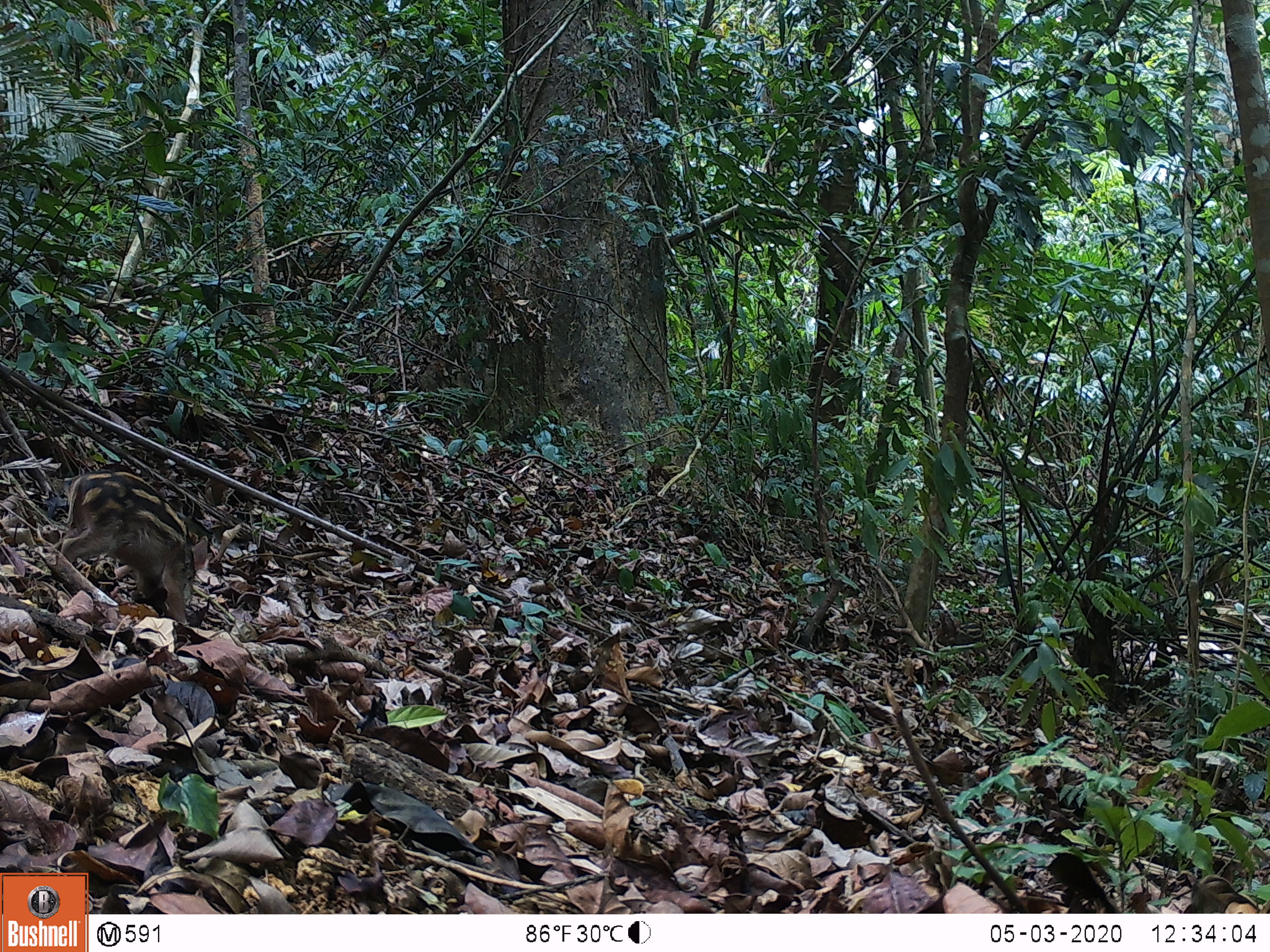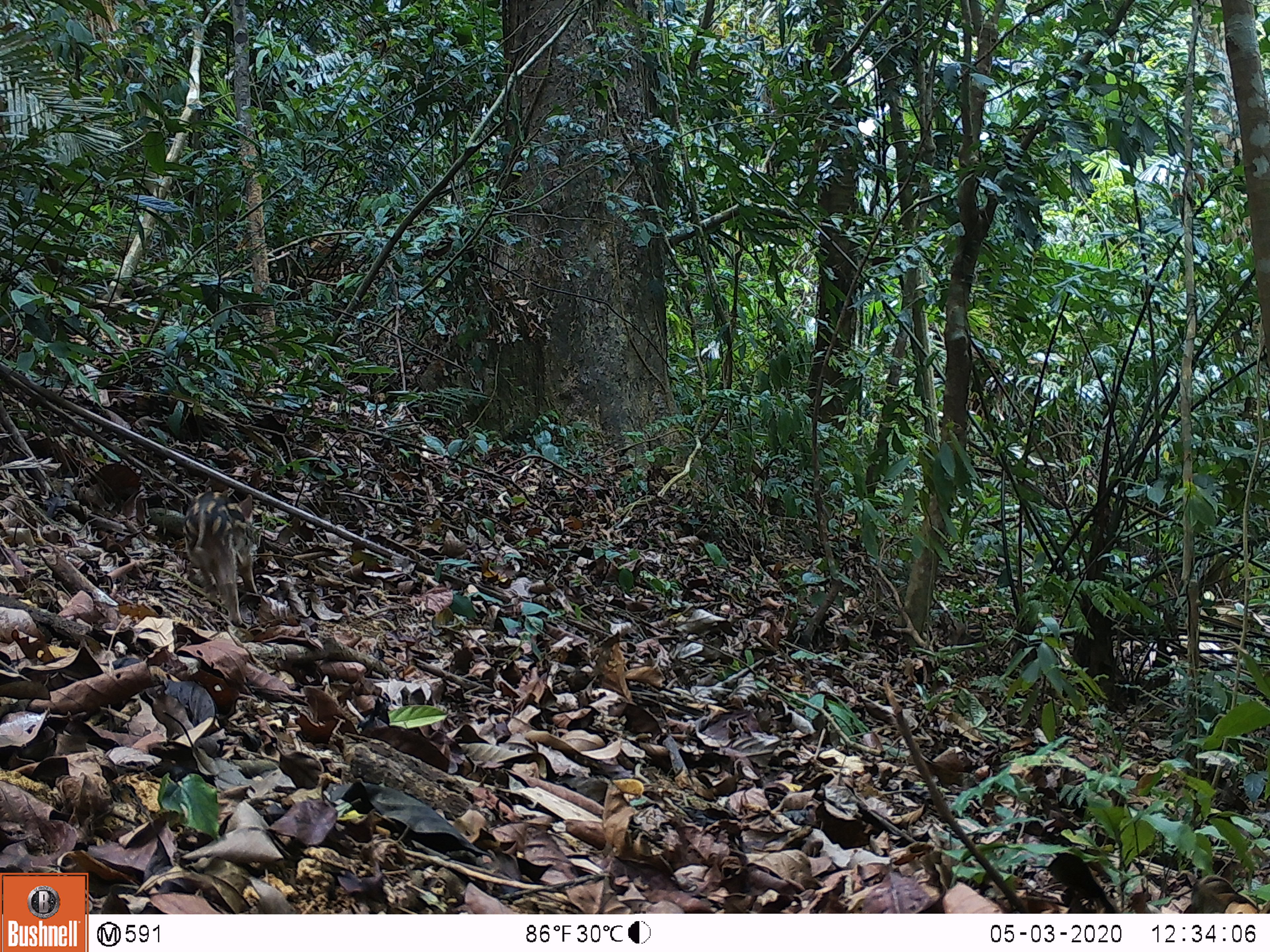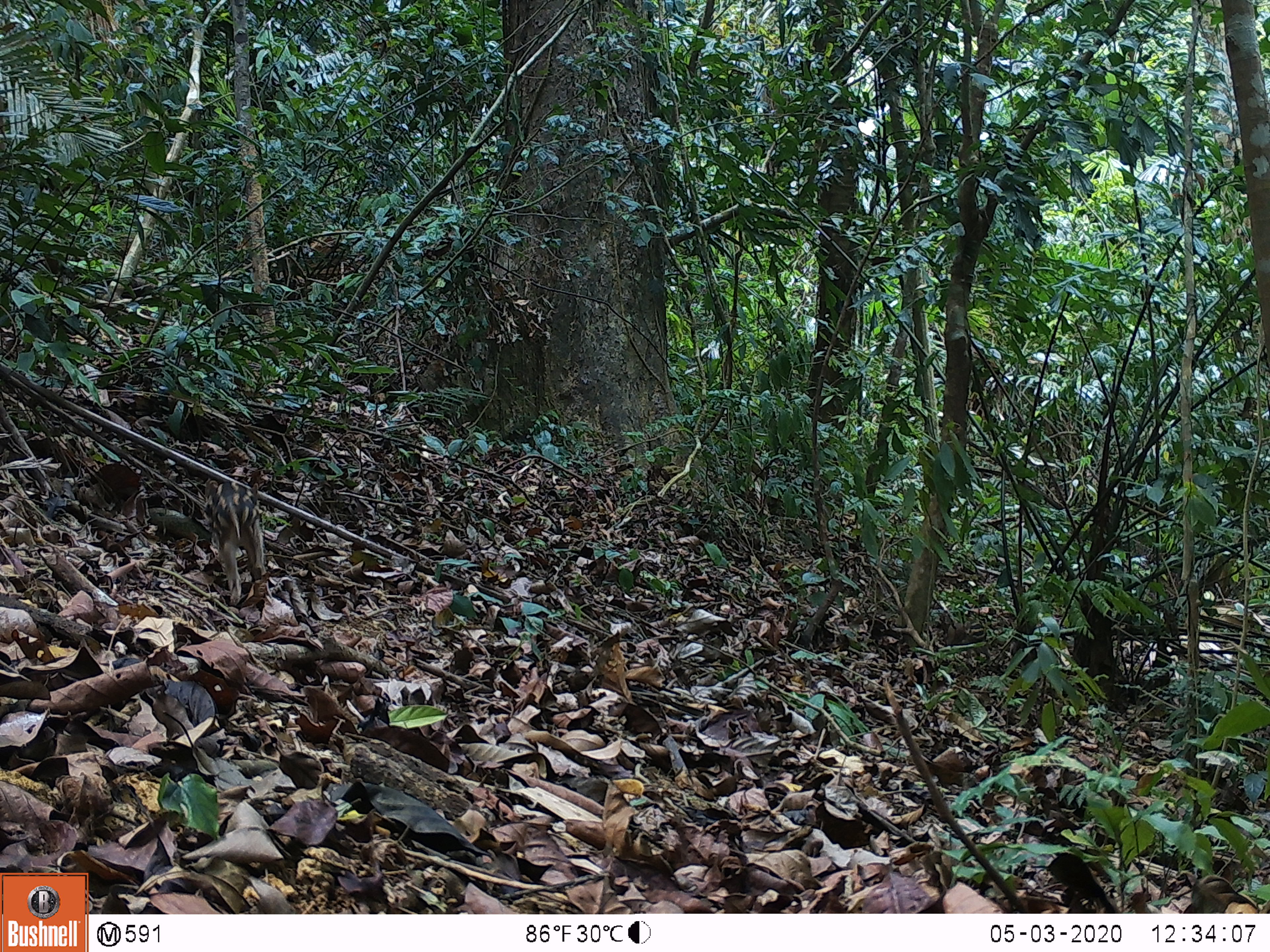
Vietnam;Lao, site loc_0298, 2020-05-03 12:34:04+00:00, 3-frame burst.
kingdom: Animalia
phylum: Chordata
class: Mammalia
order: Artiodactyla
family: Suidae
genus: Sus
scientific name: Sus scrofa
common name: eurasian wild pig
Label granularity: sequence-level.